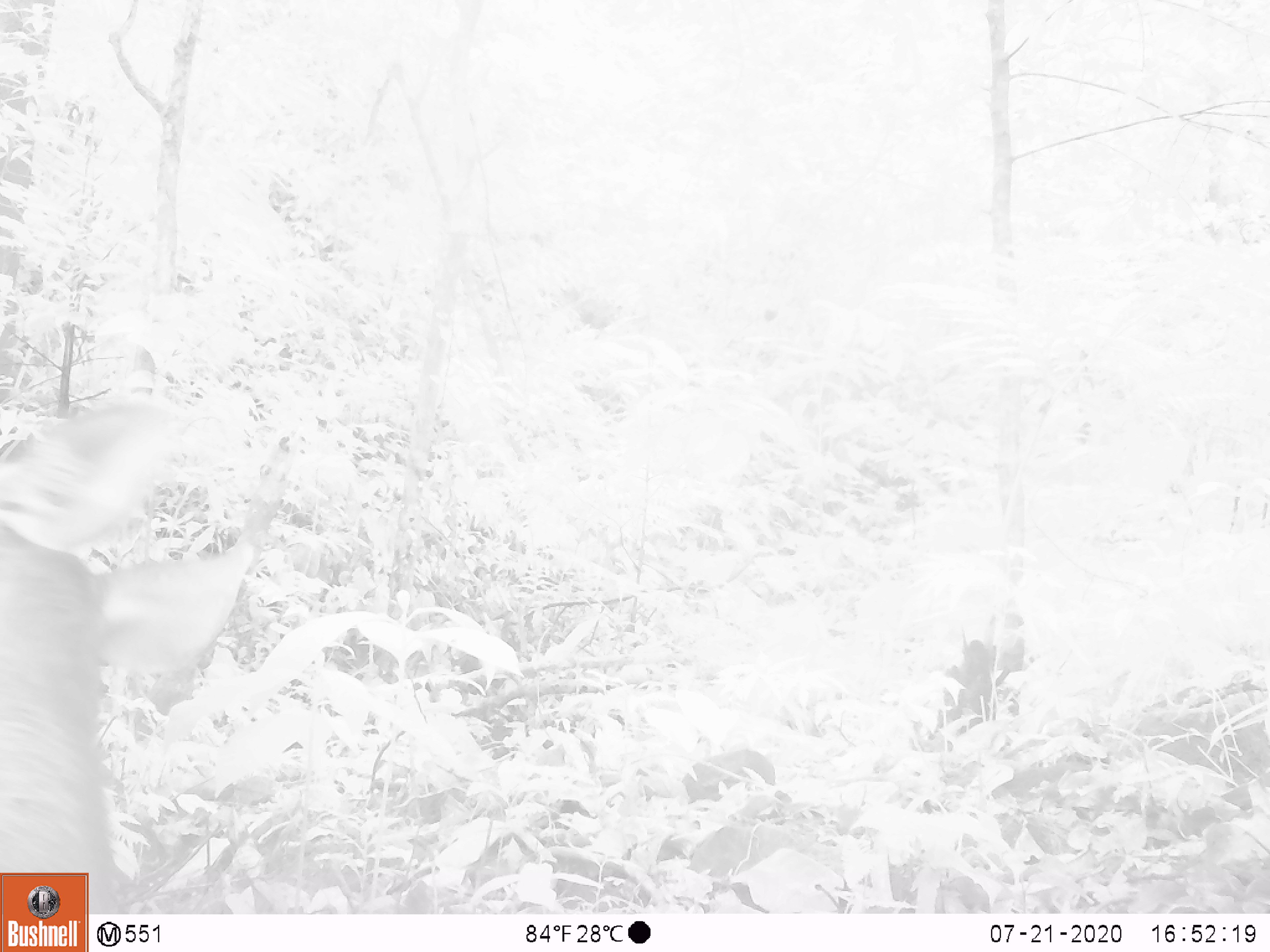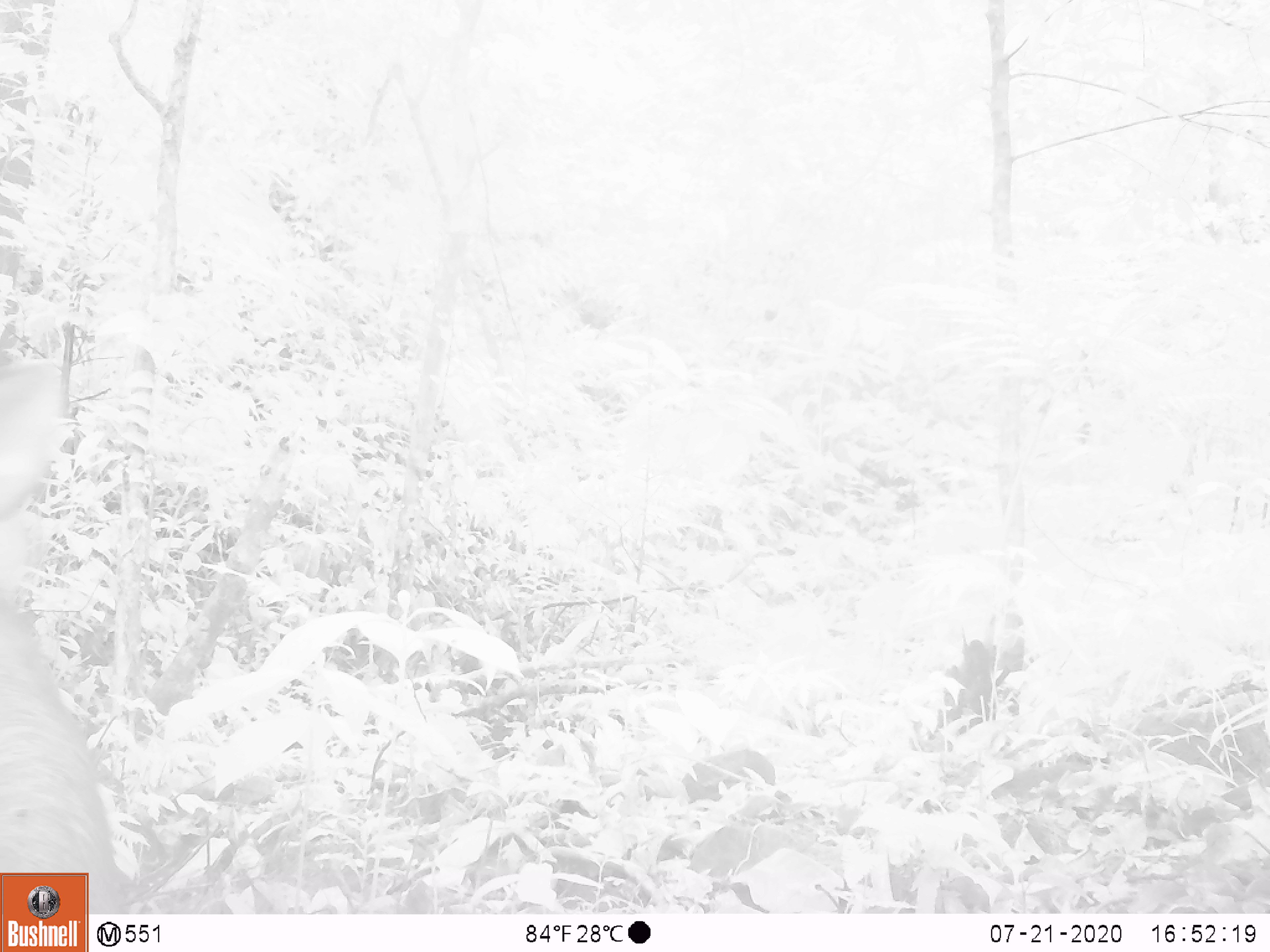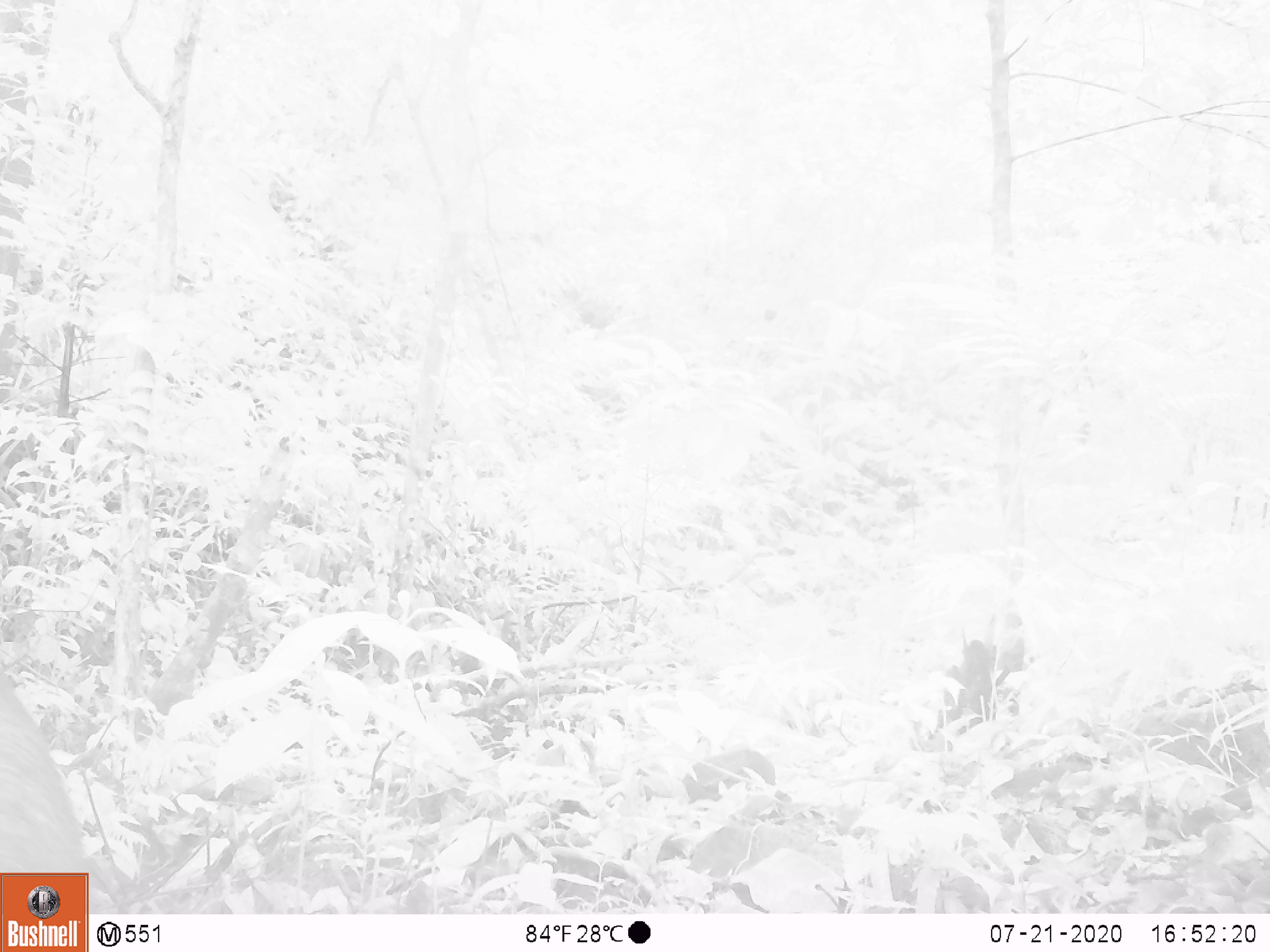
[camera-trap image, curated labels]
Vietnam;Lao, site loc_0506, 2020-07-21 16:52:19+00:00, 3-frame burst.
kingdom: Animalia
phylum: Chordata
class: Mammalia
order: Artiodactyla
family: Cervidae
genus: Rusa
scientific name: Rusa unicolor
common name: sambar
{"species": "sambar (Rusa unicolor)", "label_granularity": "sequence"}